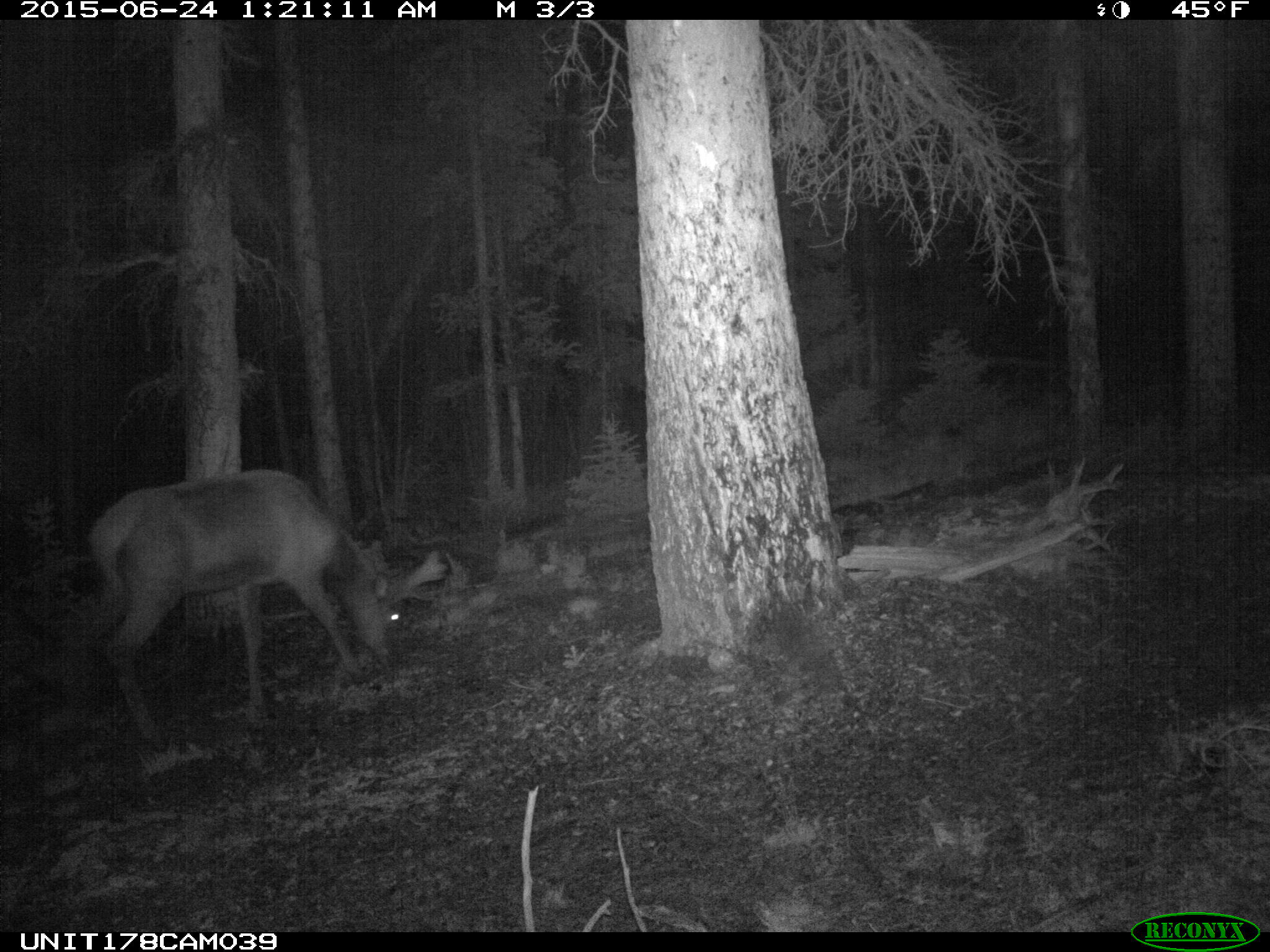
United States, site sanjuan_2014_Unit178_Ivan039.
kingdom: Animalia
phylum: Chordata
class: Mammalia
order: Artiodactyla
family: Cervidae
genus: Cervus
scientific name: Cervus elaphus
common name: red deer